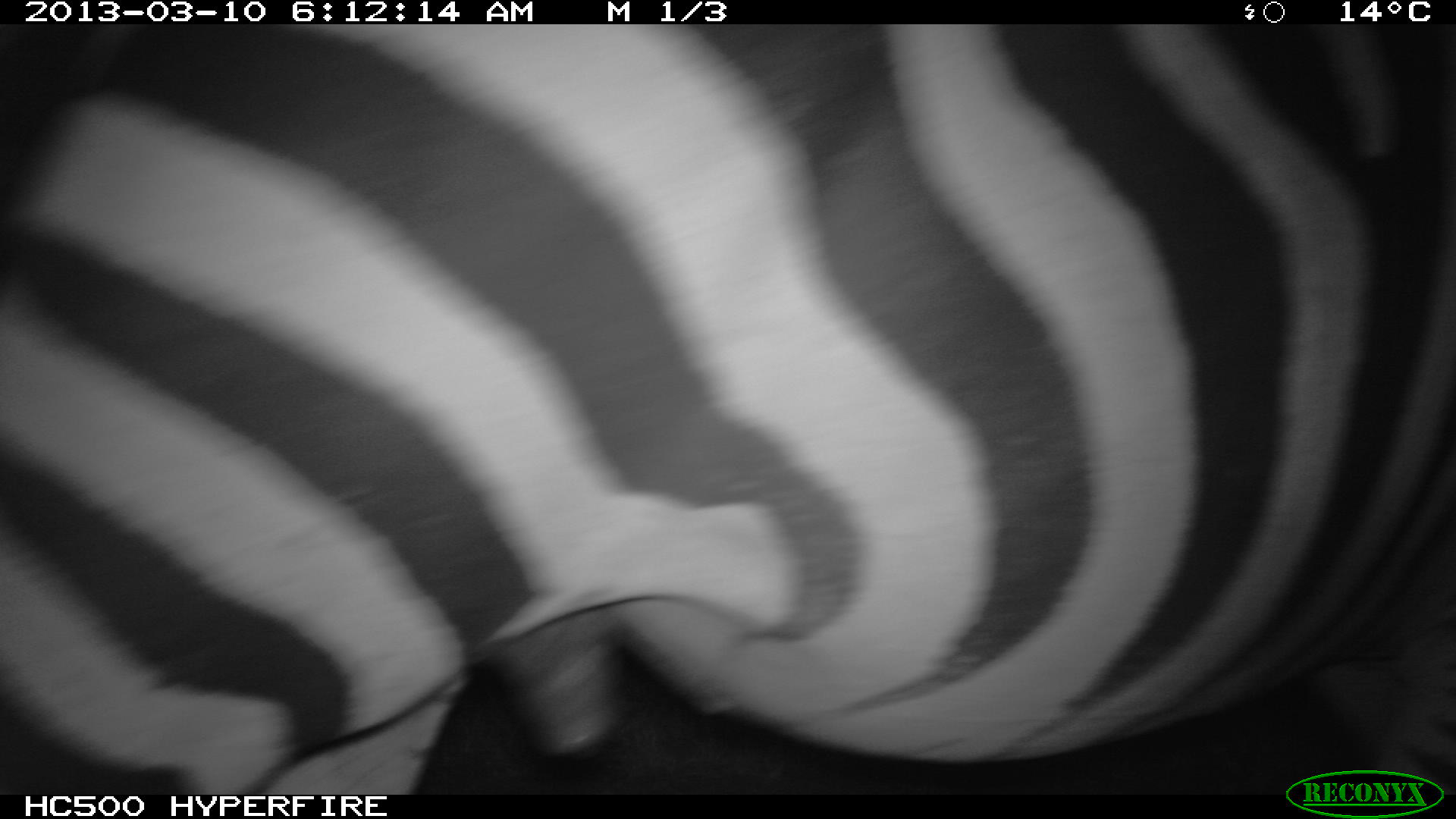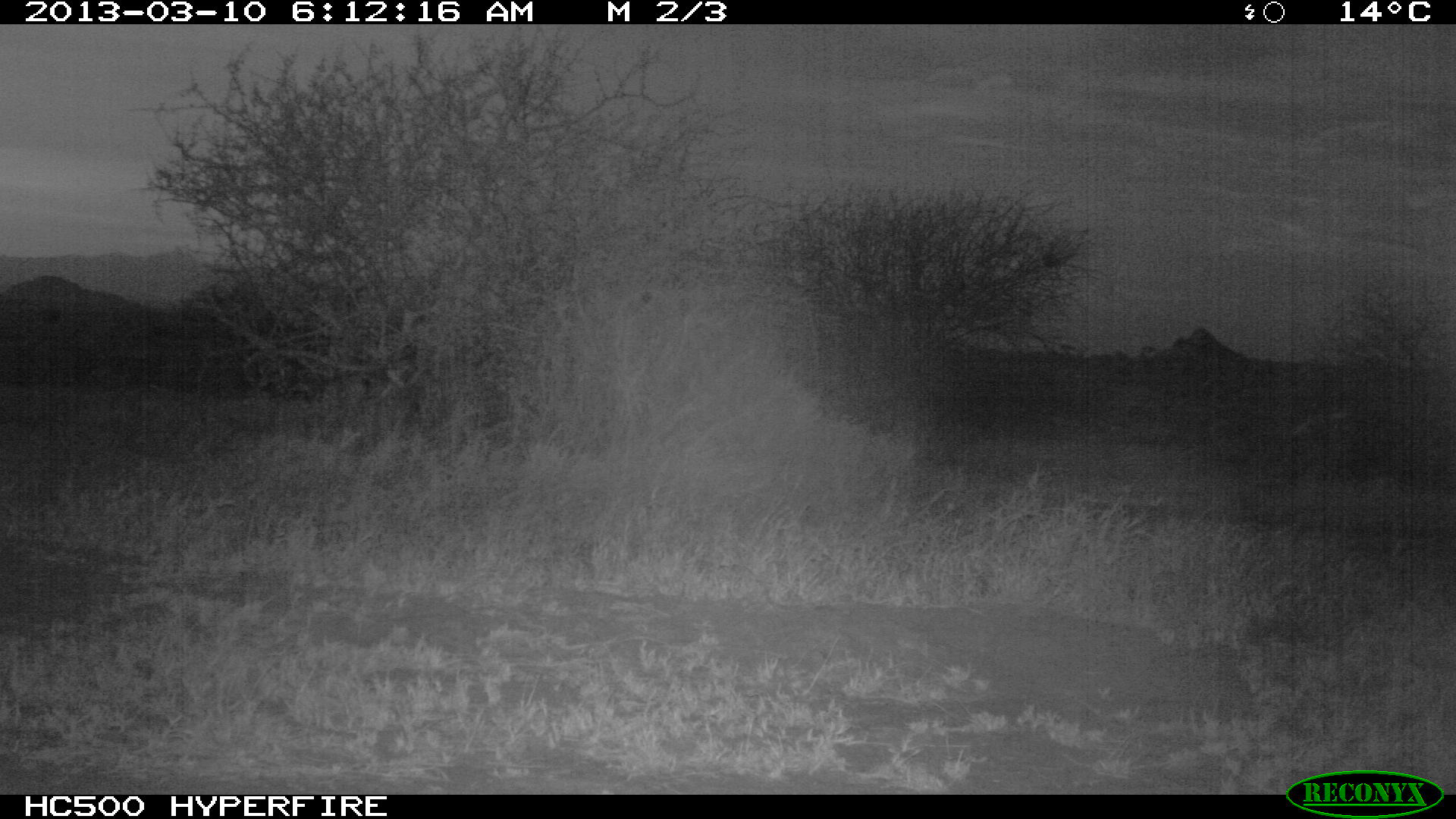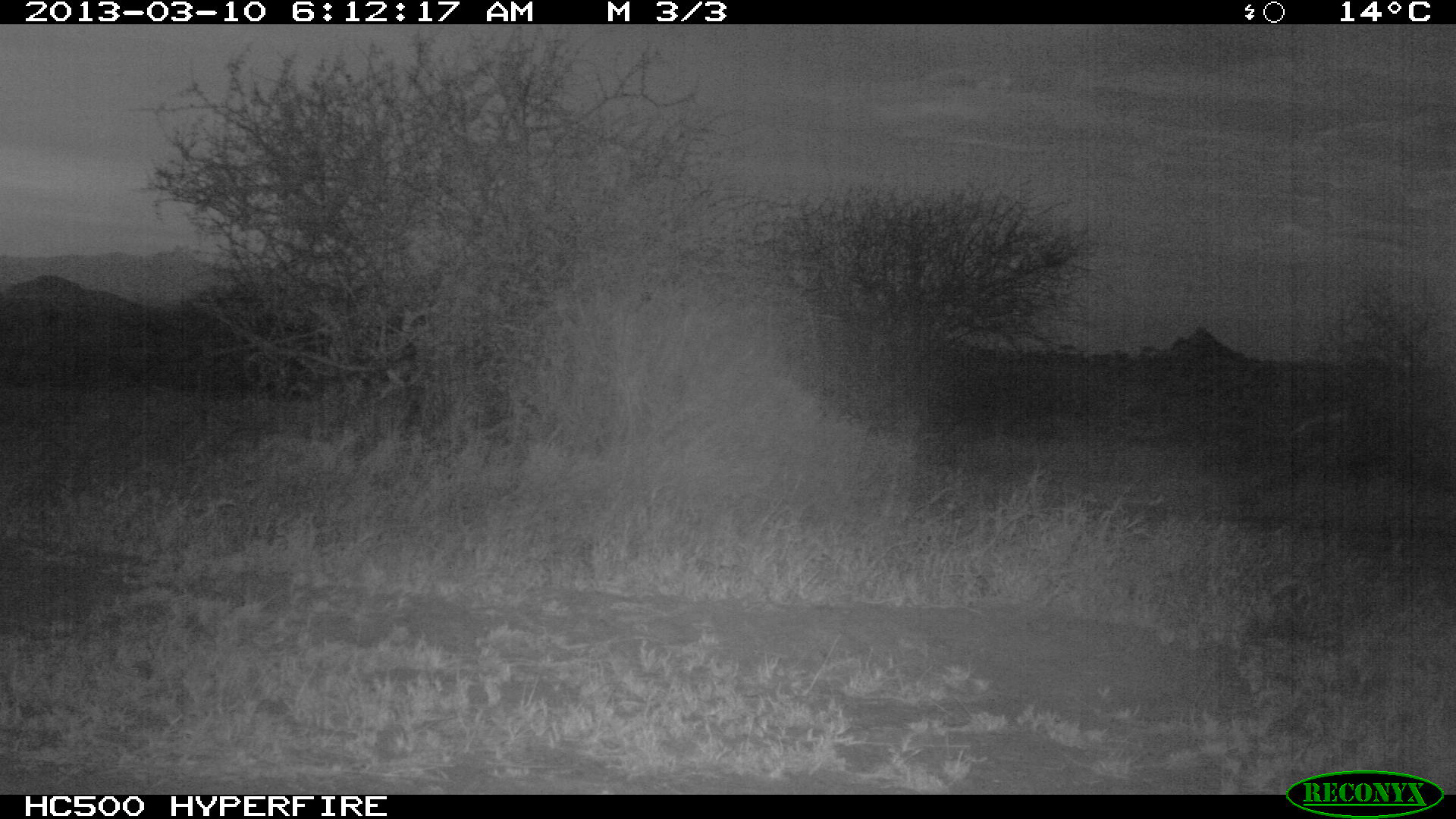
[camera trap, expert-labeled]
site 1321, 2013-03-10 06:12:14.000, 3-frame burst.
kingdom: Animalia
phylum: Chordata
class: Mammalia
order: Perissodactyla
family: Equidae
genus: Equus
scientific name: Equus quagga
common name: plains zebra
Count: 1.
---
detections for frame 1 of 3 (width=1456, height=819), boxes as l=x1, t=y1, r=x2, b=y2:
equus quagga: l=1, t=23, r=1454, b=798